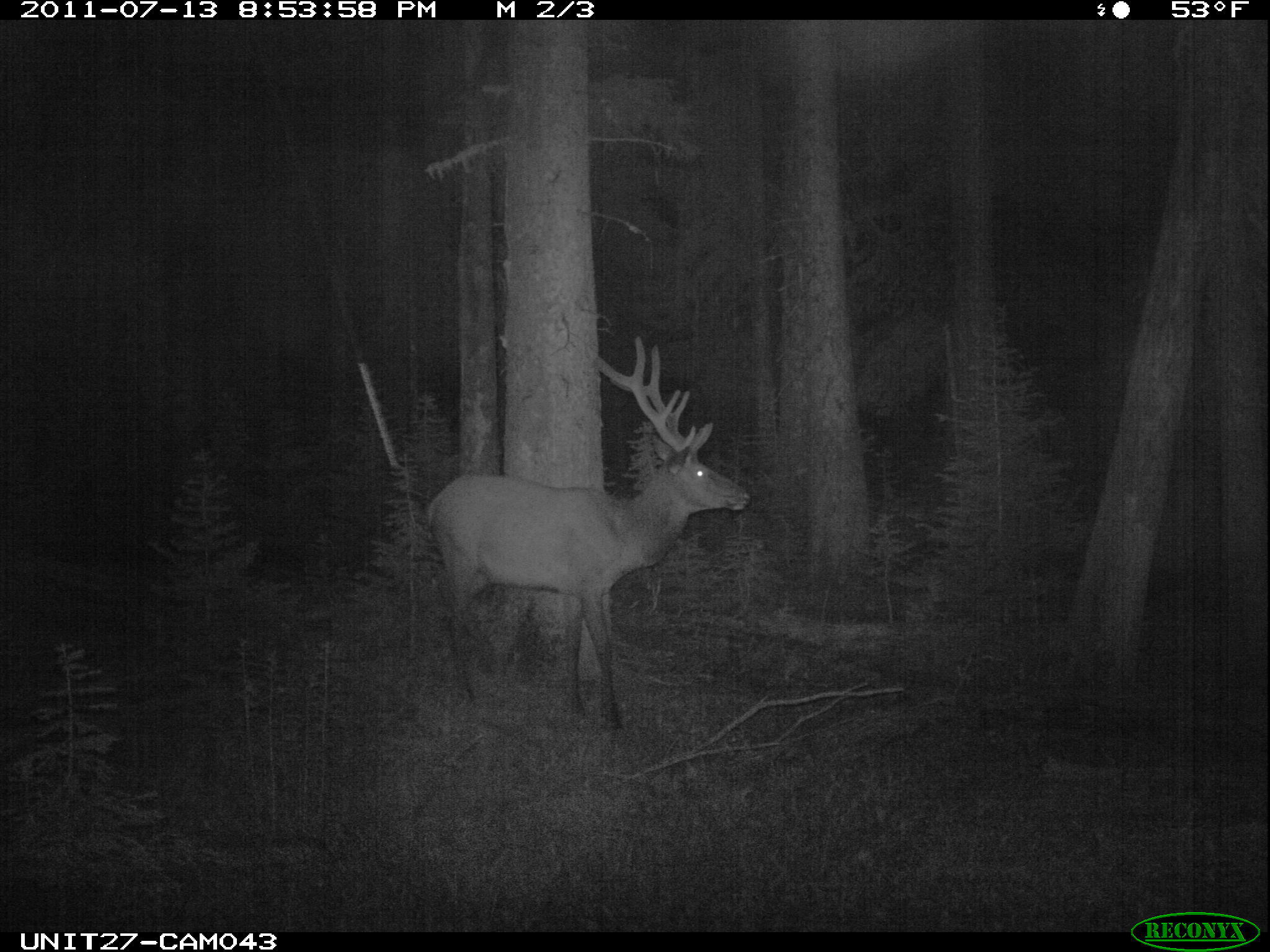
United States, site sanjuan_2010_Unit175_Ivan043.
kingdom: Animalia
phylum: Chordata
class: Mammalia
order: Artiodactyla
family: Cervidae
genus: Cervus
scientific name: Cervus elaphus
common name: red deer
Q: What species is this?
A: Cervus elaphus (red deer).